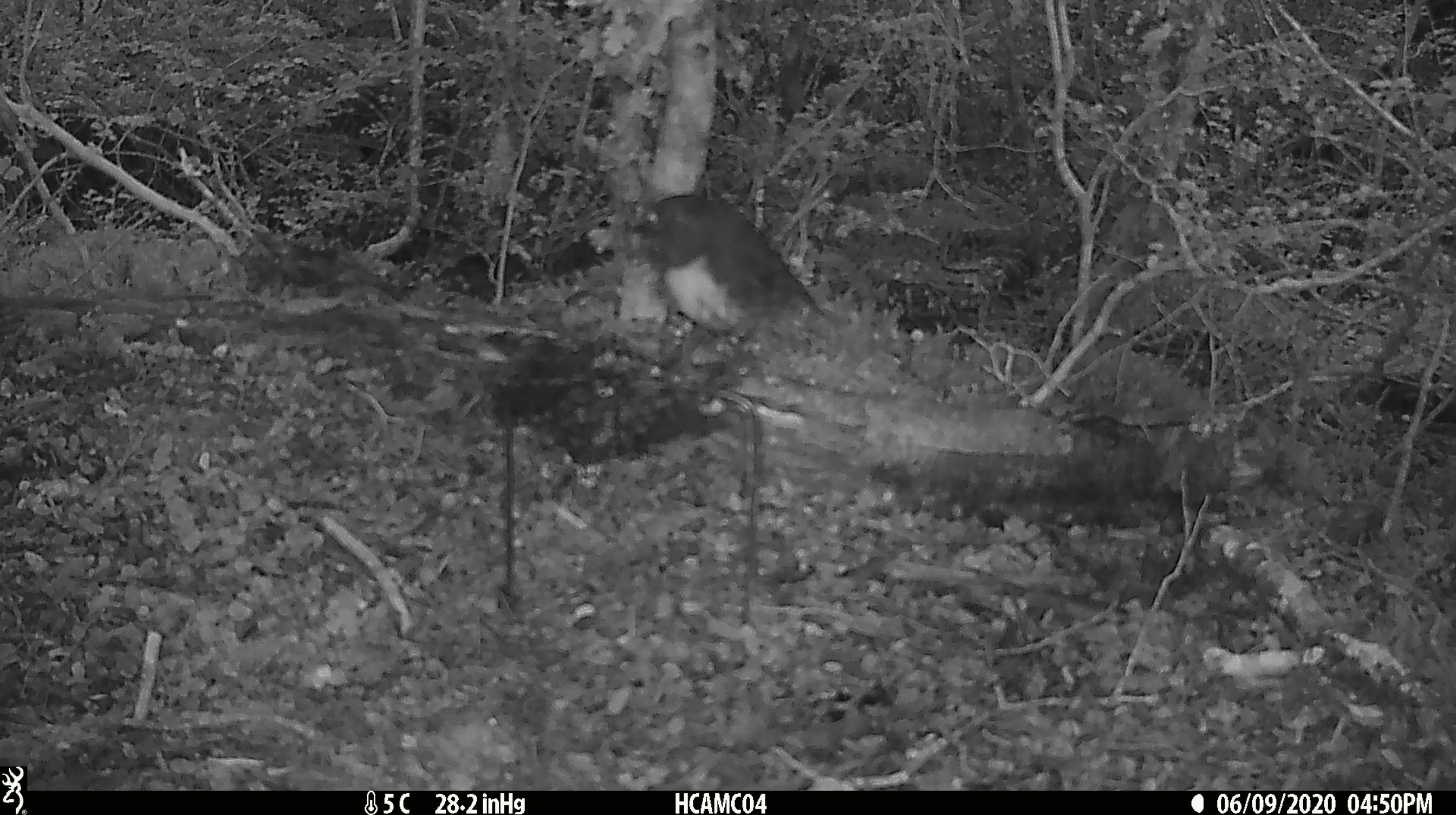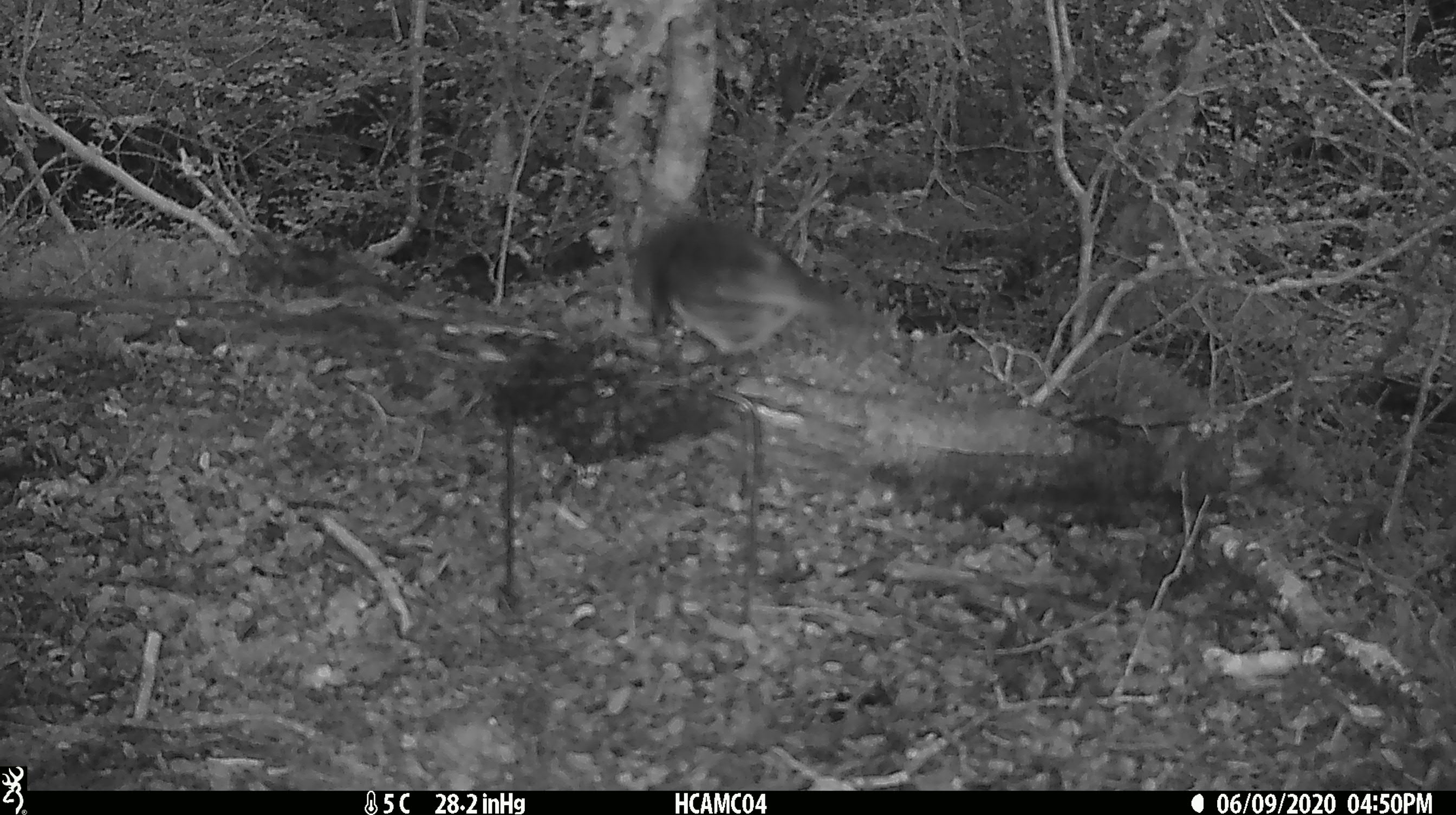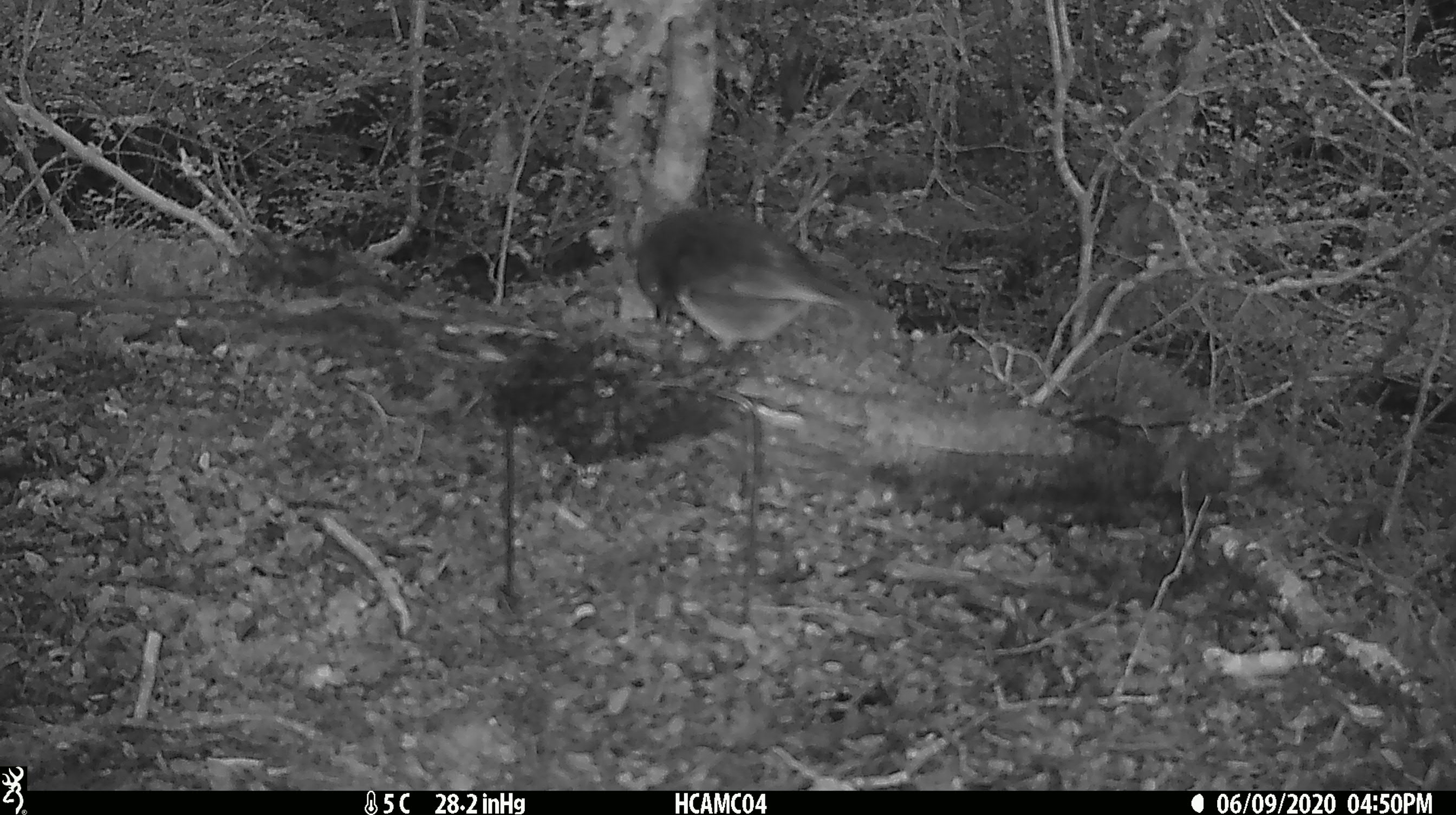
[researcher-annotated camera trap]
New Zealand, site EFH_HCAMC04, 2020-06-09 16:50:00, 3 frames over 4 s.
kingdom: Animalia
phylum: Chordata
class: Aves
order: Passeriformes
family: Petroicidae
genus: Petroica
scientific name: Petroica australis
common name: new zealand robin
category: robin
Robin (new zealand robin) (Petroica australis).